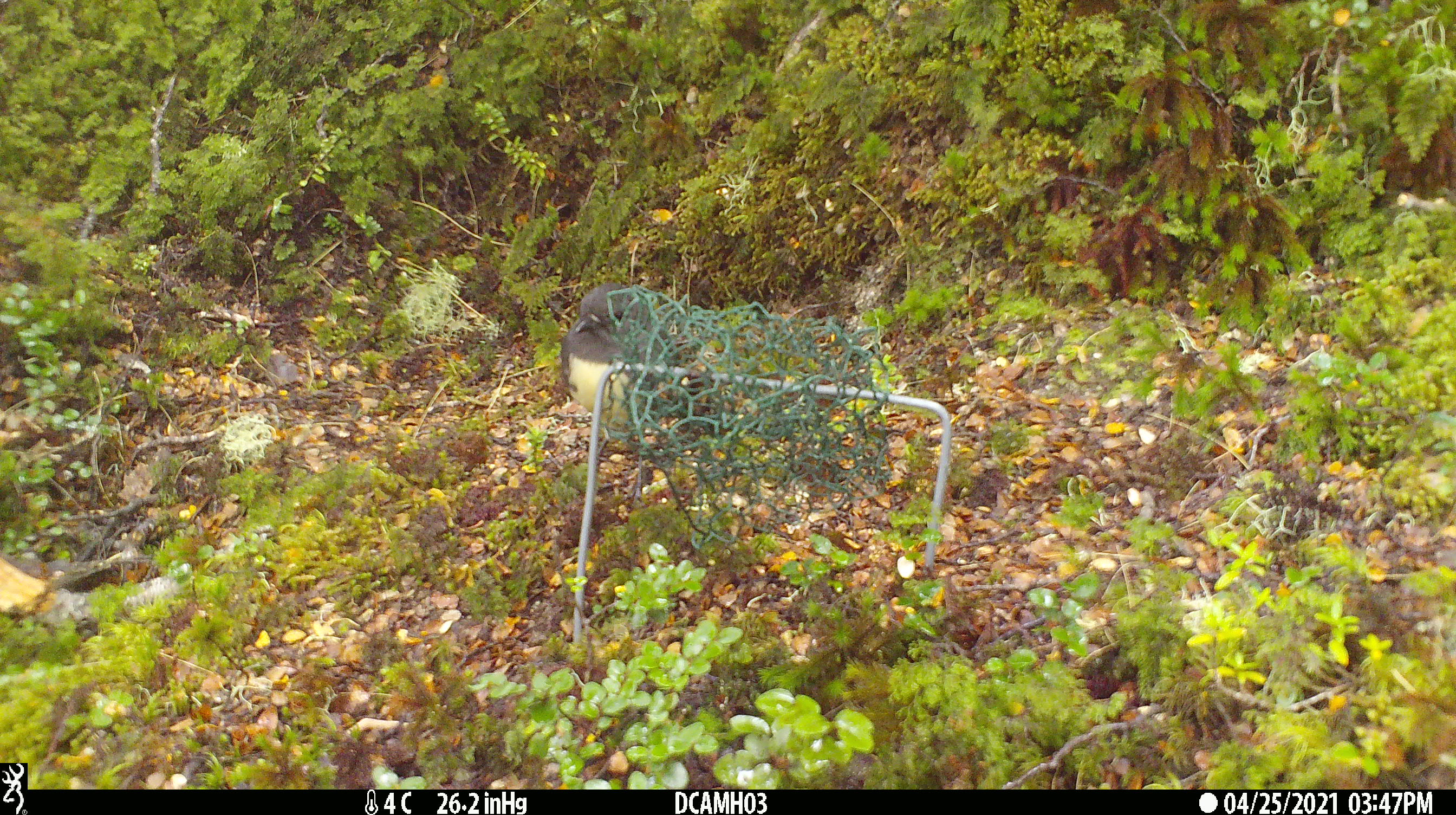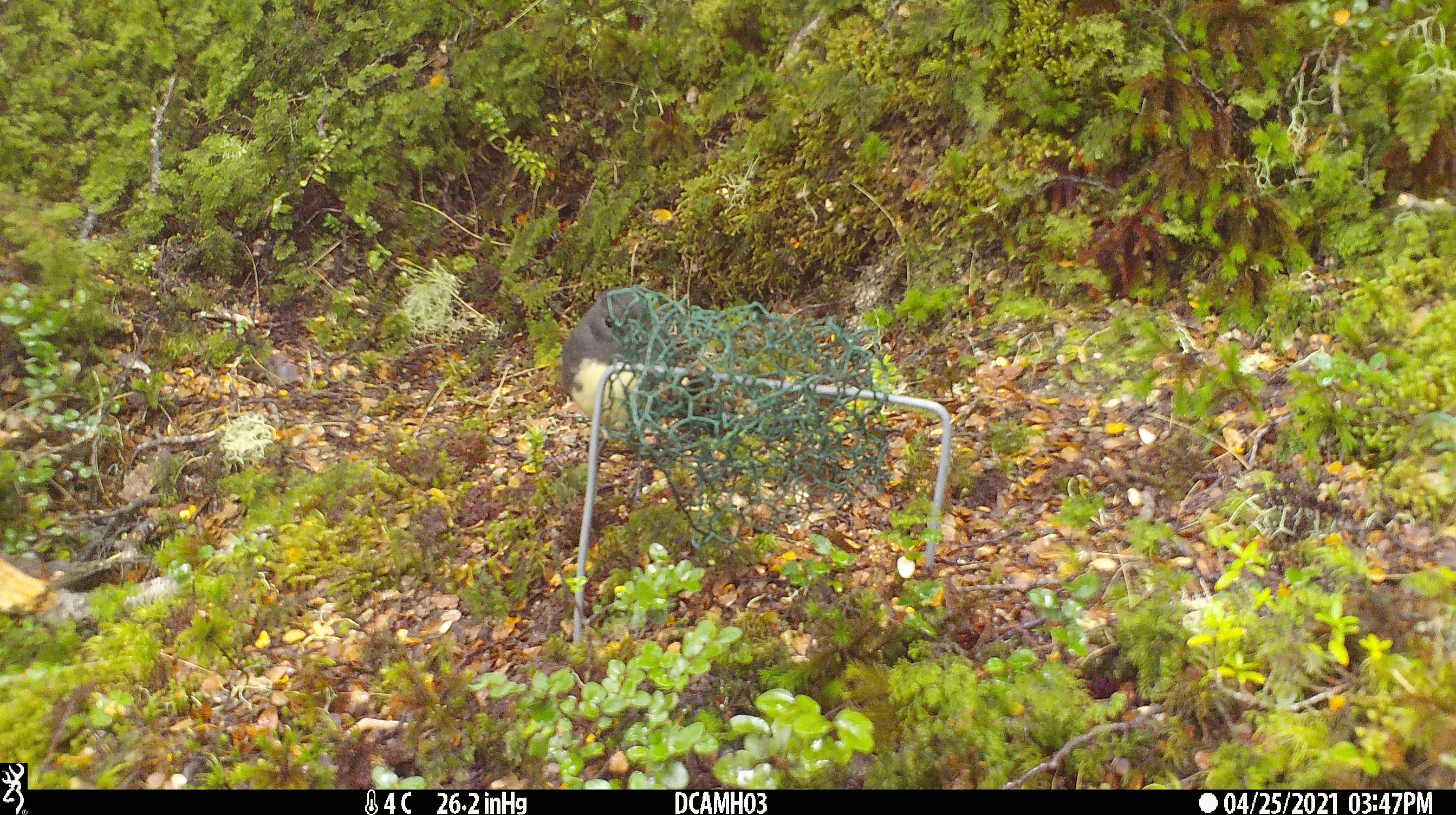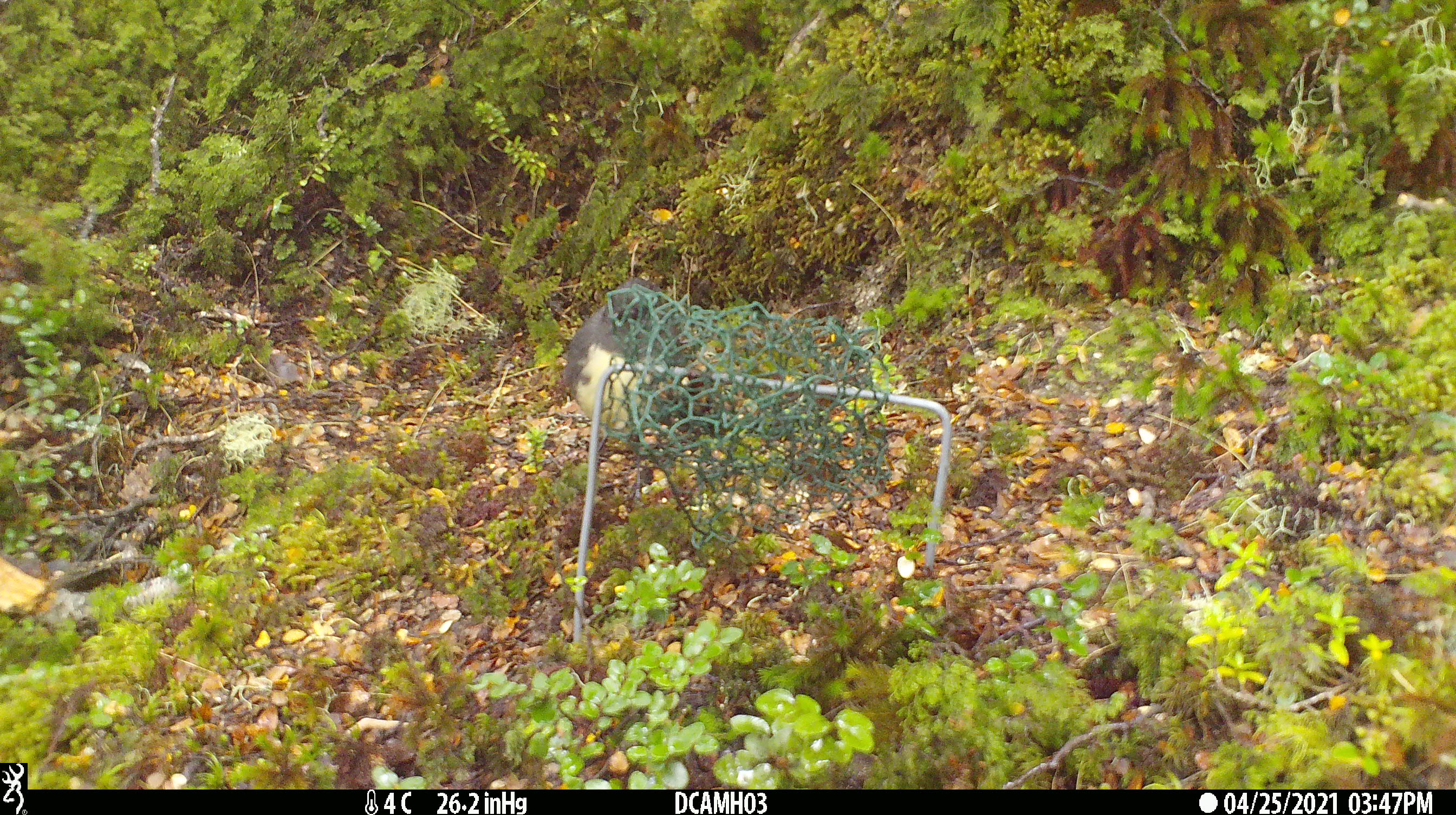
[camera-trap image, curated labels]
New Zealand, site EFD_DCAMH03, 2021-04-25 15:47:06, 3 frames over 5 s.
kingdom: Animalia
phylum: Chordata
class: Aves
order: Passeriformes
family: Petroicidae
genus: Petroica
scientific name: Petroica australis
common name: new zealand robin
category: robin